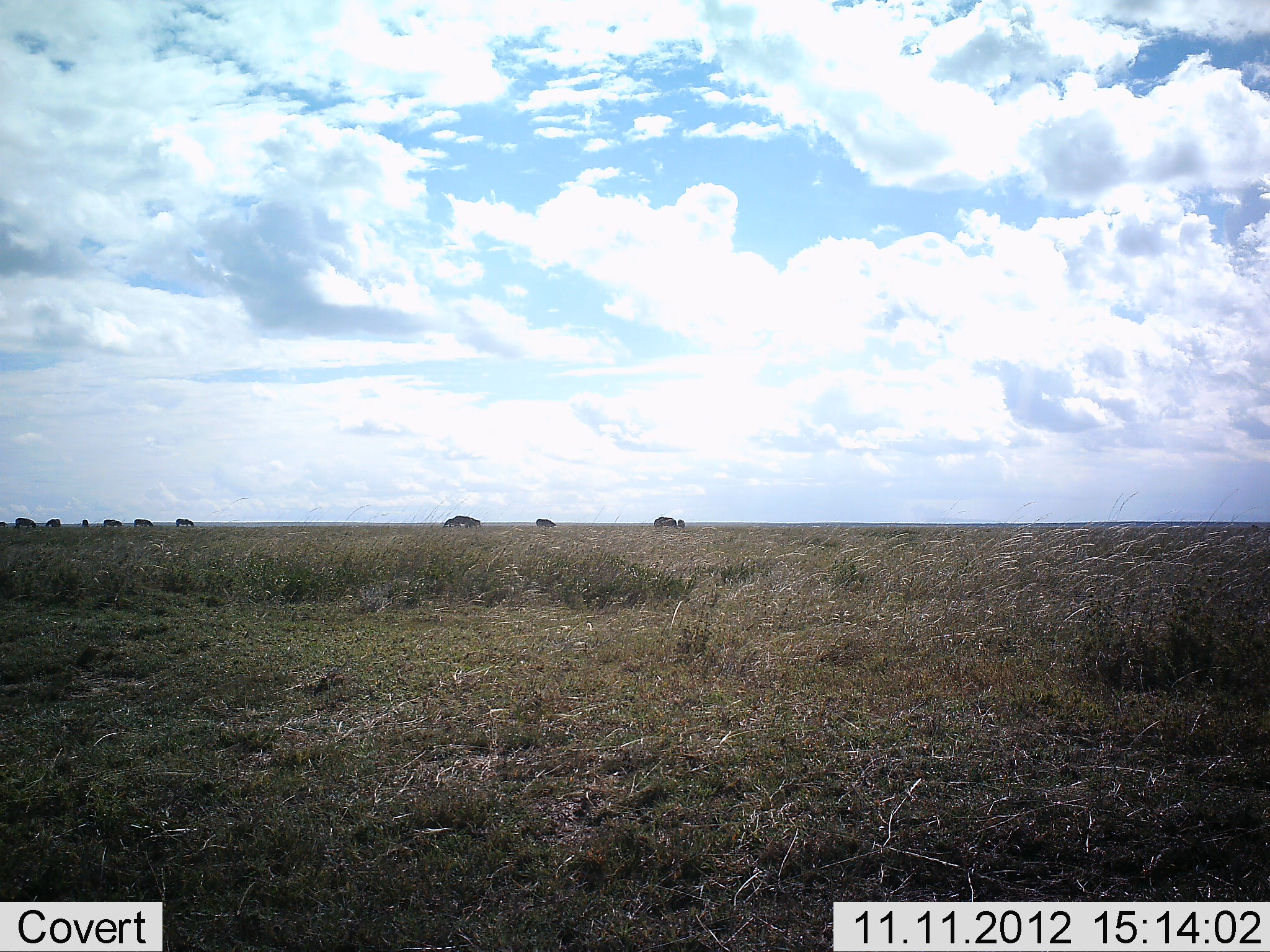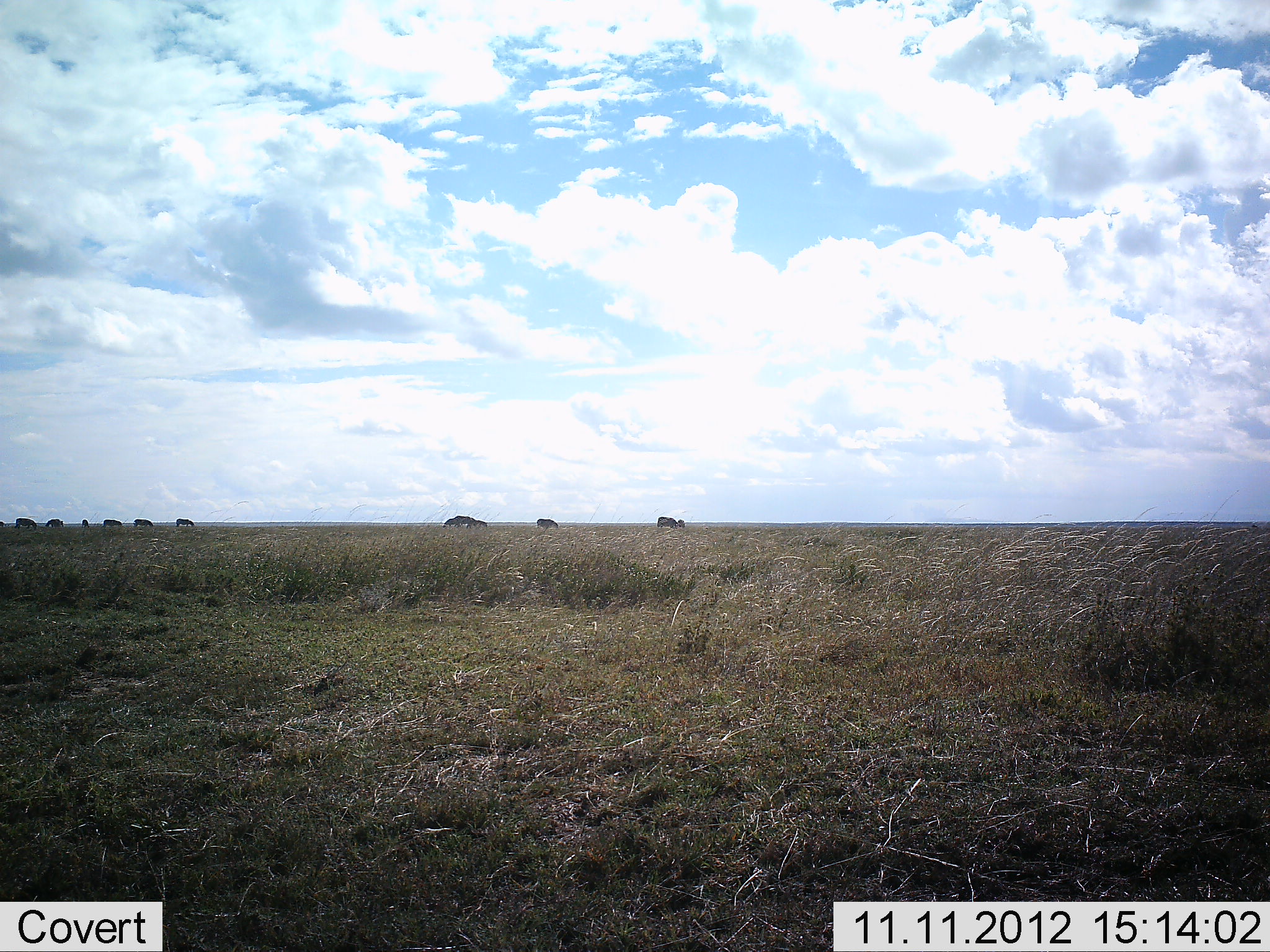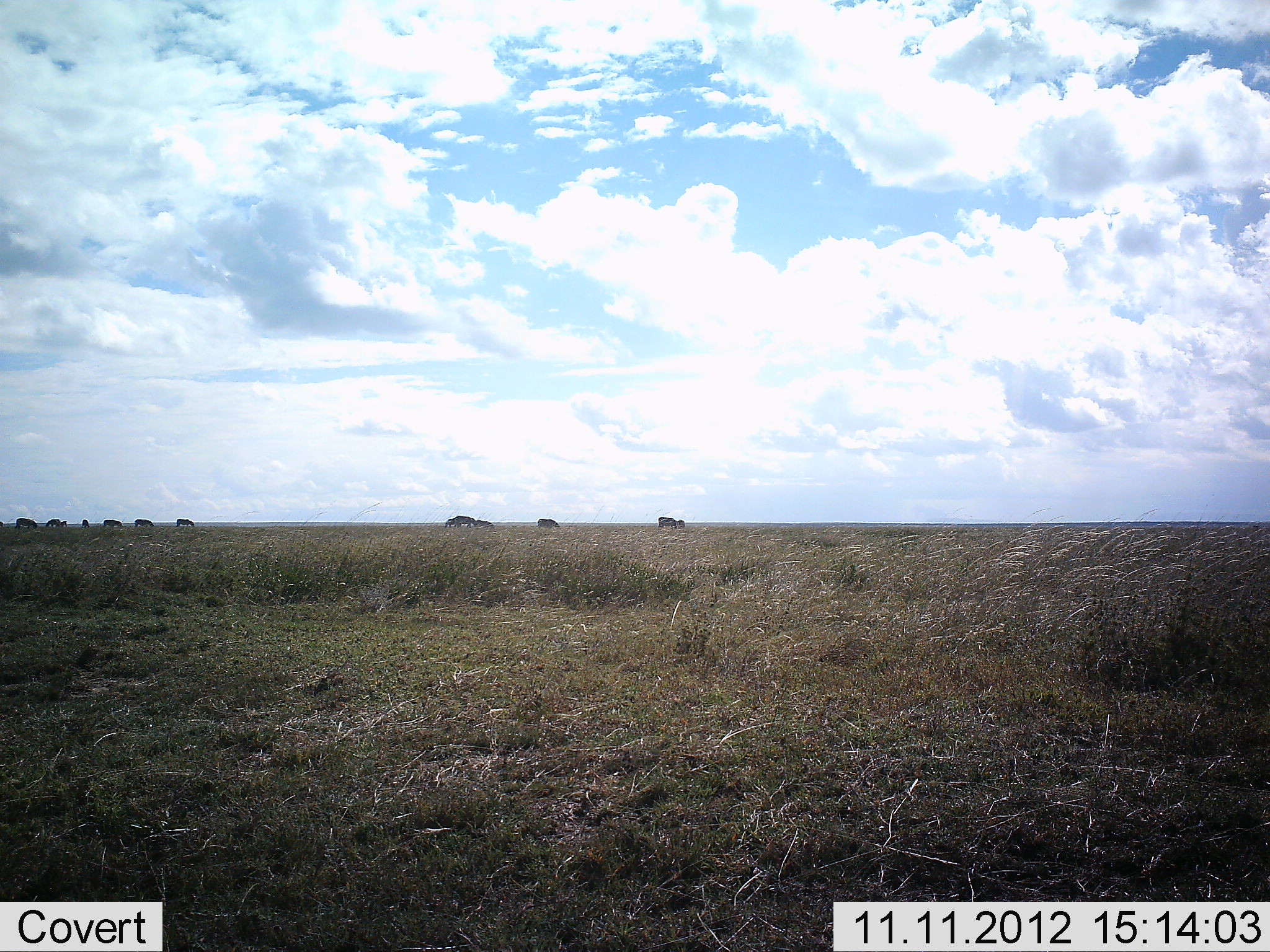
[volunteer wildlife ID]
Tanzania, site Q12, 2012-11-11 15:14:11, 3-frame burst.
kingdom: Animalia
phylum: Chordata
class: Mammalia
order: Artiodactyla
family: Bovidae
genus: Connochaetes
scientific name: Connochaetes taurinus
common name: blue wildebeest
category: wildebeest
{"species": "wildebeest (blue wildebeest) (Connochaetes taurinus)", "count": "11-50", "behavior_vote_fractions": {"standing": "86%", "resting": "0%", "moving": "43%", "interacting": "0%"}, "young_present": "0%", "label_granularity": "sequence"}